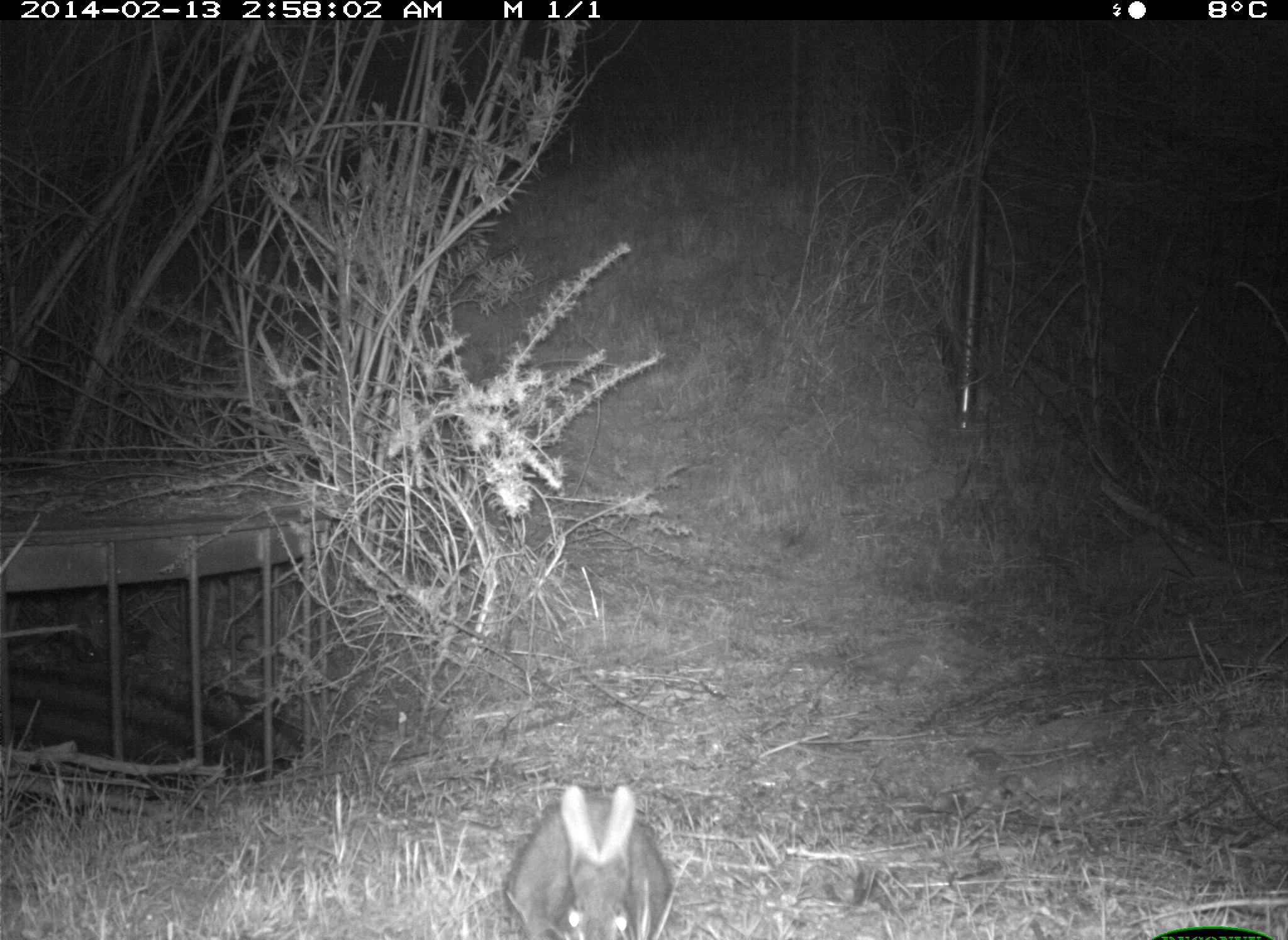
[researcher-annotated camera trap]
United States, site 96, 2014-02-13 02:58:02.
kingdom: Animalia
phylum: Chordata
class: Mammalia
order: Lagomorpha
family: Leporidae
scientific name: Leporidae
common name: rabbits and hares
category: rabbit